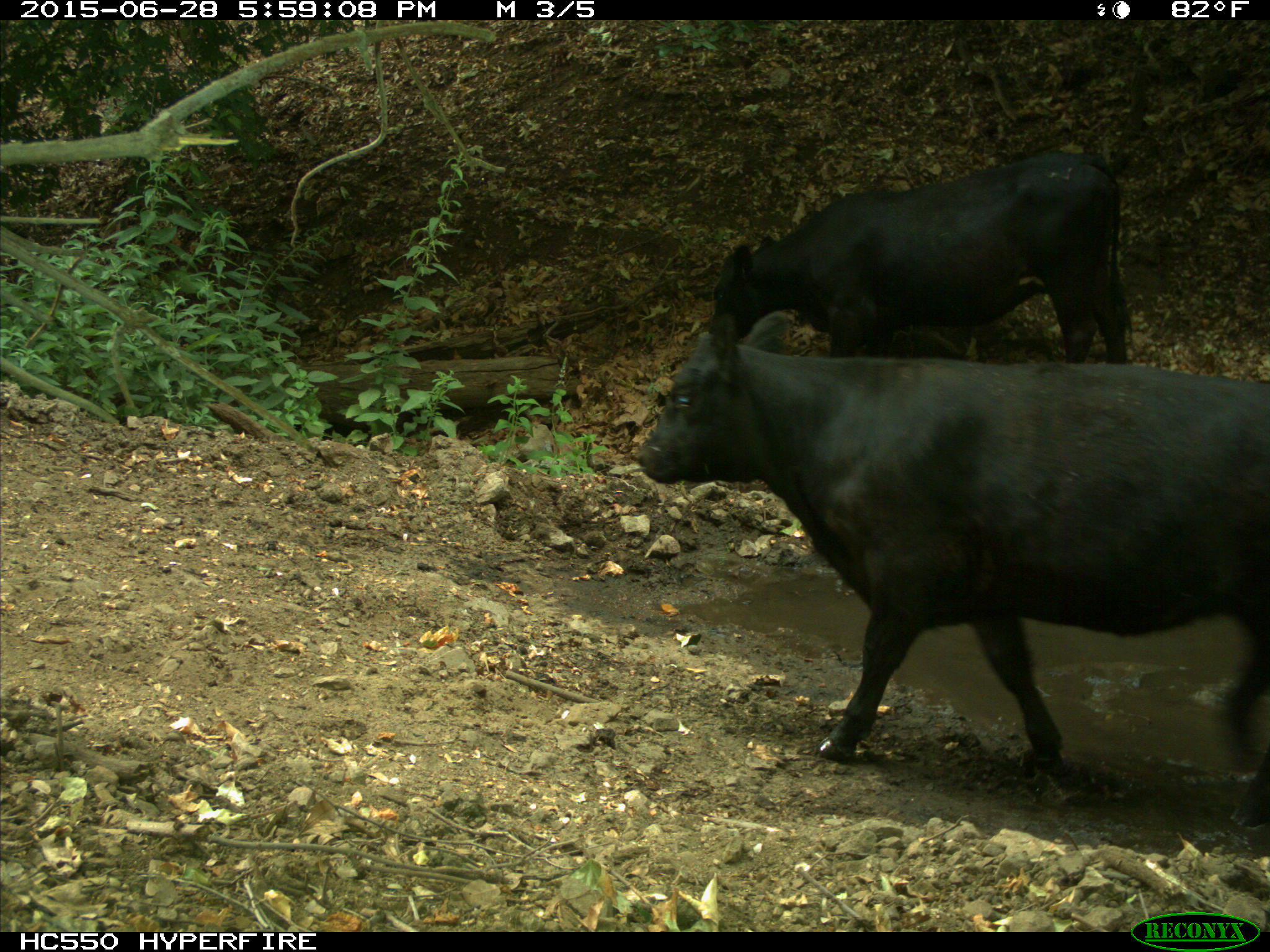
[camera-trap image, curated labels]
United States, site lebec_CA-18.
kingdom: Animalia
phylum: Chordata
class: Mammalia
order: Artiodactyla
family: Bovidae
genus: Bos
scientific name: Bos taurus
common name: domestic cow